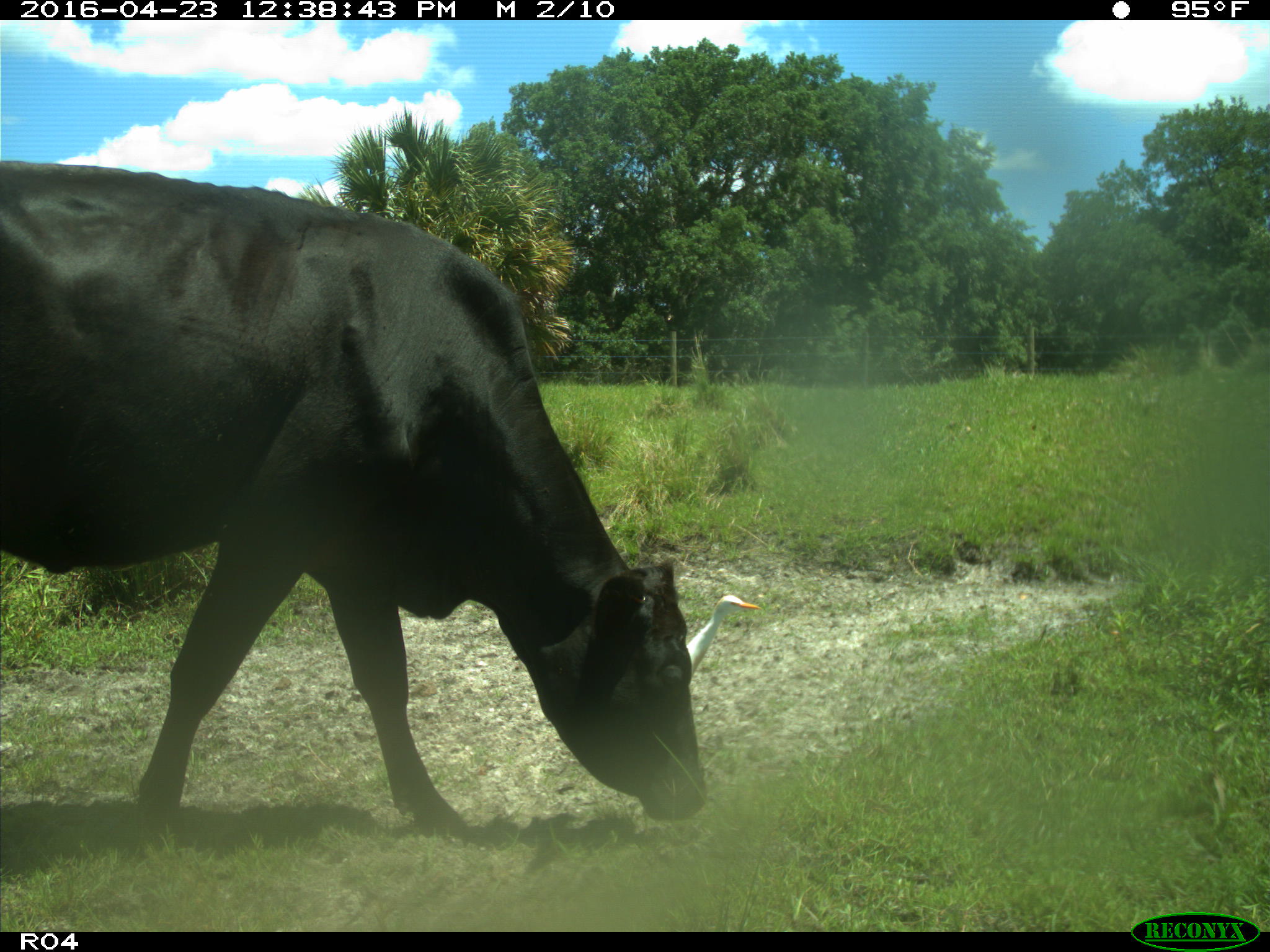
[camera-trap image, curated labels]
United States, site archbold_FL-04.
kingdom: Animalia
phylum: Chordata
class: Mammalia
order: Artiodactyla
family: Bovidae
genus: Bos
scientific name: Bos taurus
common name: domestic cow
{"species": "Bos taurus (domestic cow)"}